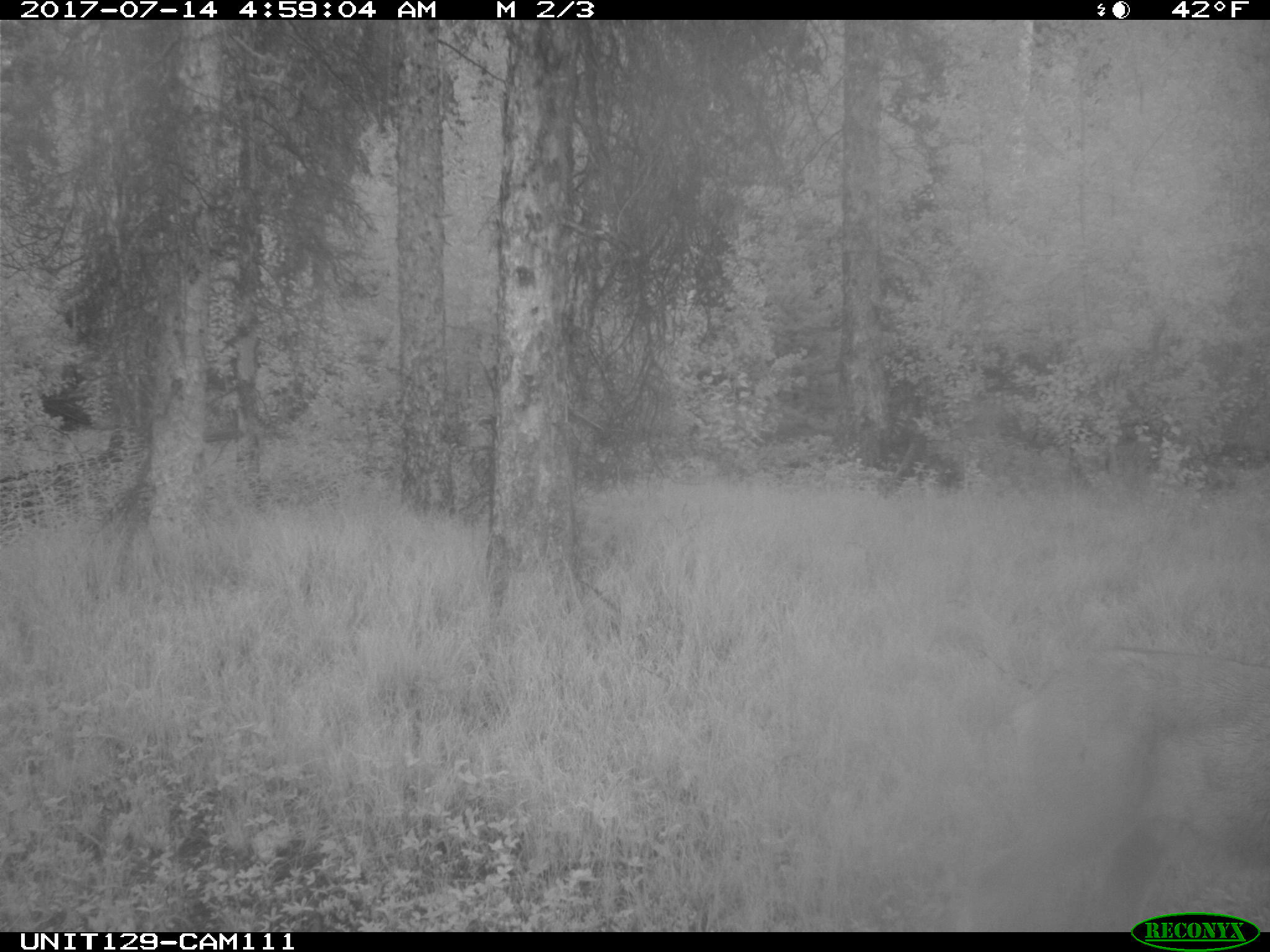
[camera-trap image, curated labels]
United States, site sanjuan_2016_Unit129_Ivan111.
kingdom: Animalia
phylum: Chordata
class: Mammalia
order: Artiodactyla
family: Cervidae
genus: Odocoileus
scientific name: Odocoileus hemionus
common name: mule deer